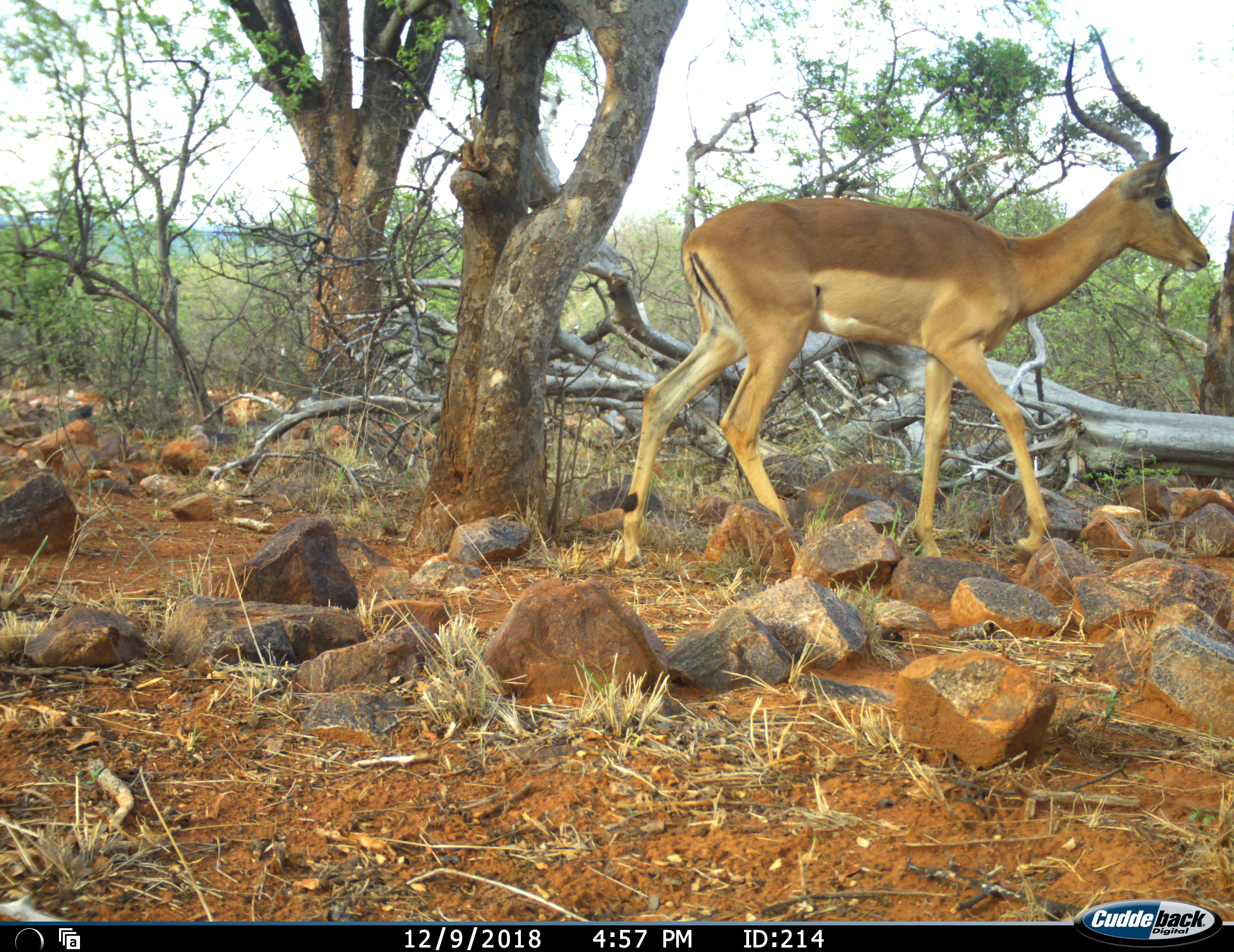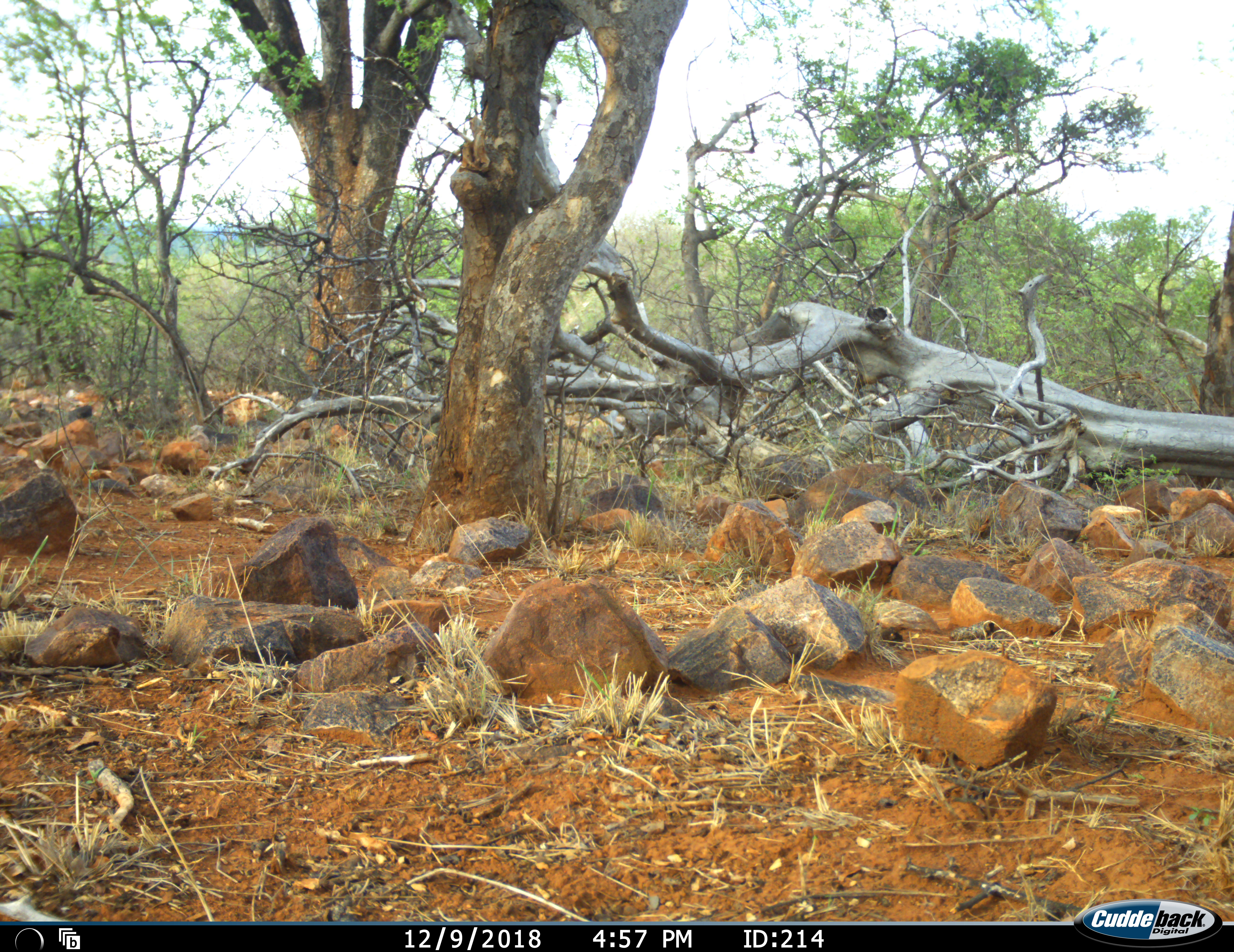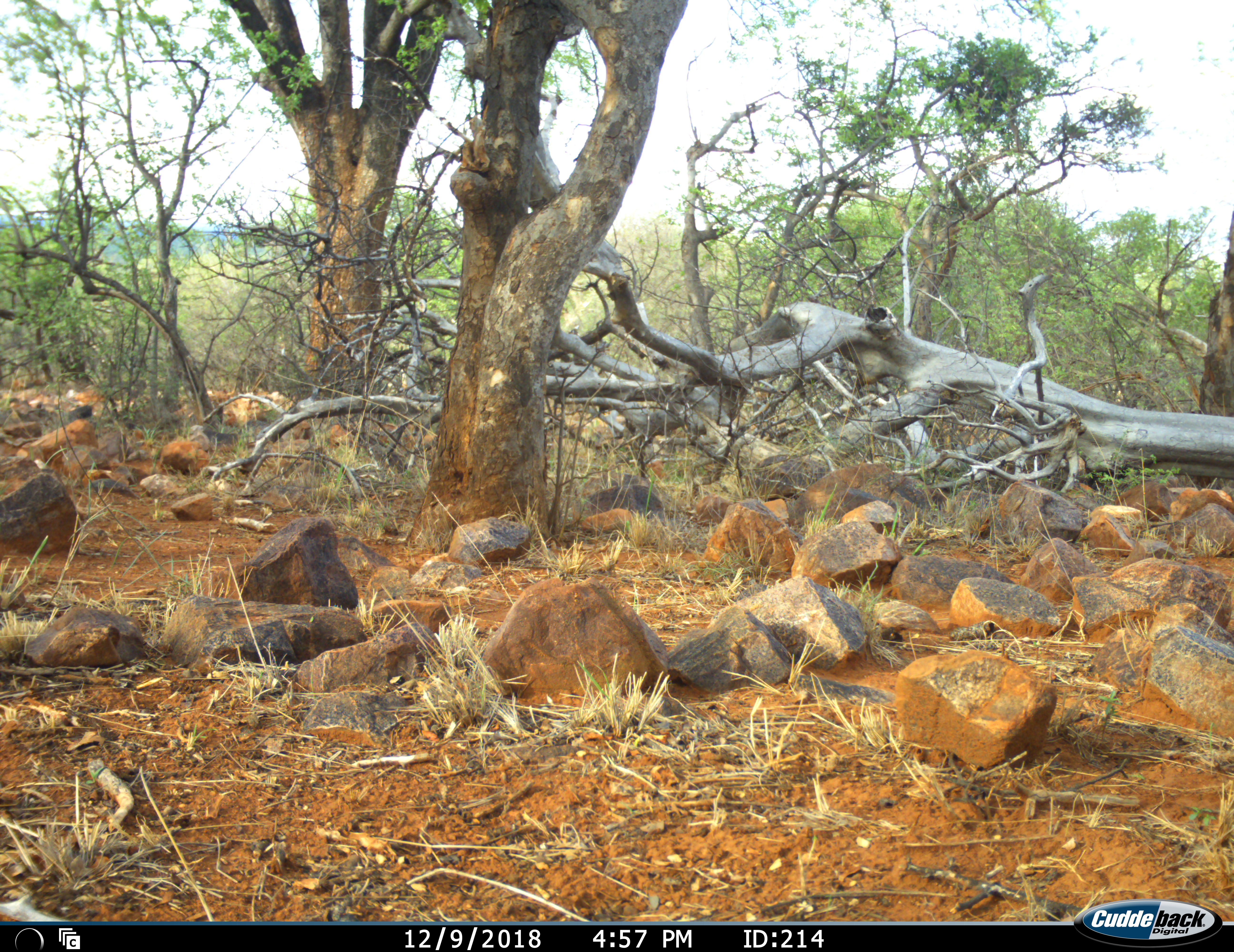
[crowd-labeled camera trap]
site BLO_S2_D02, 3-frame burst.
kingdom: Animalia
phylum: Chordata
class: Mammalia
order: Artiodactyla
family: Bovidae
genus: Aepyceros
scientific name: Aepyceros melampus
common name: impala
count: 1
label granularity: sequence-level